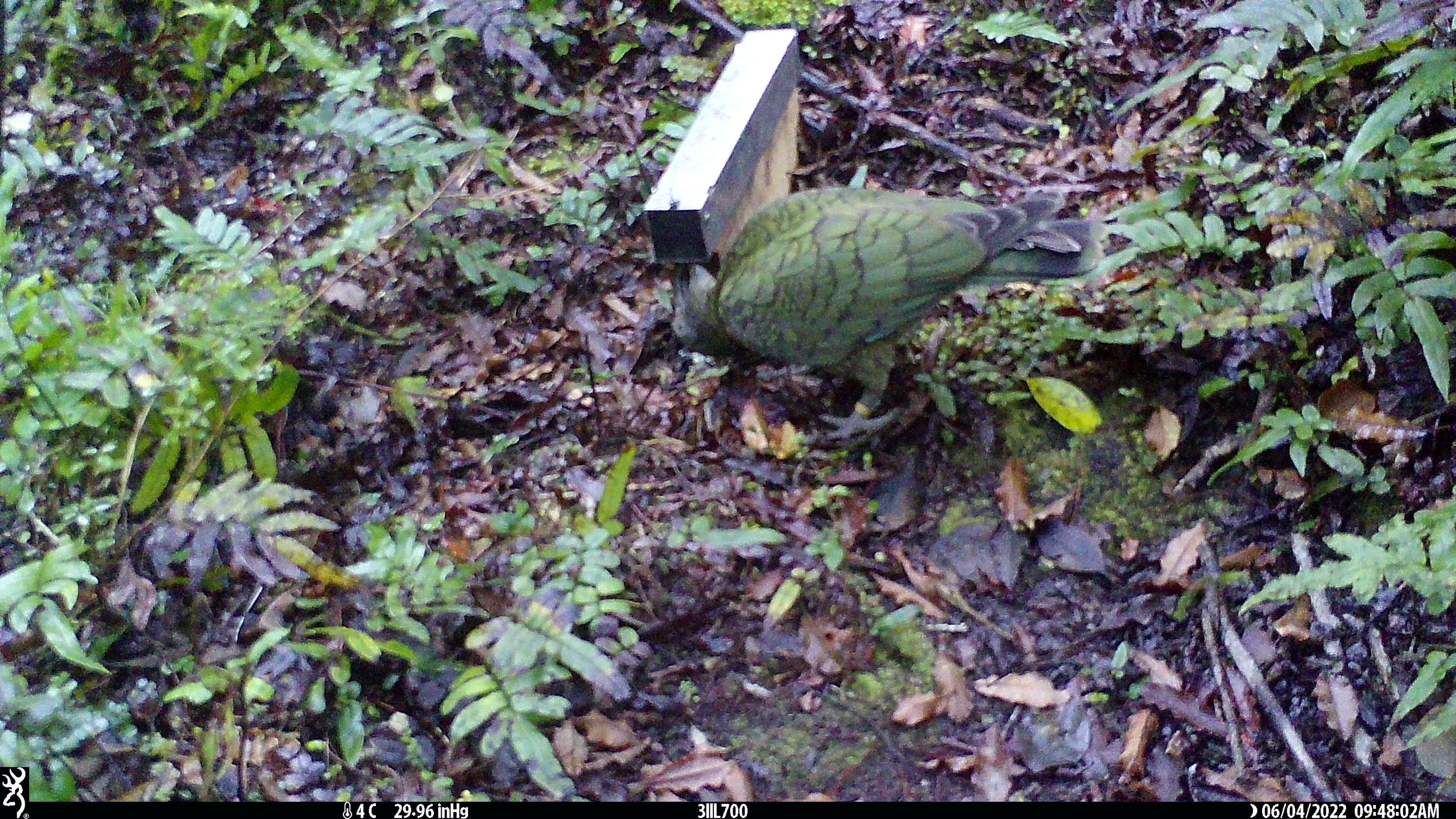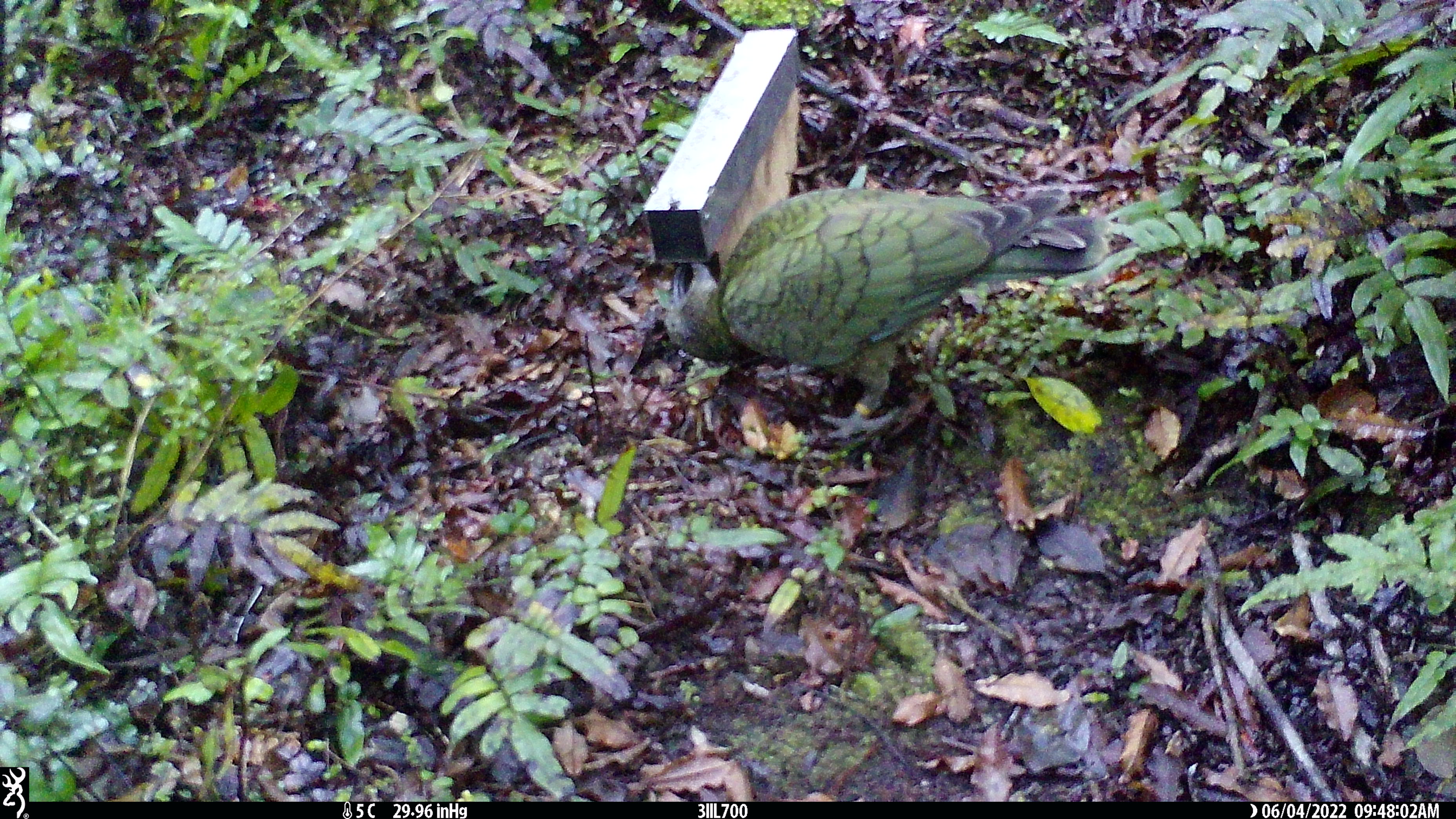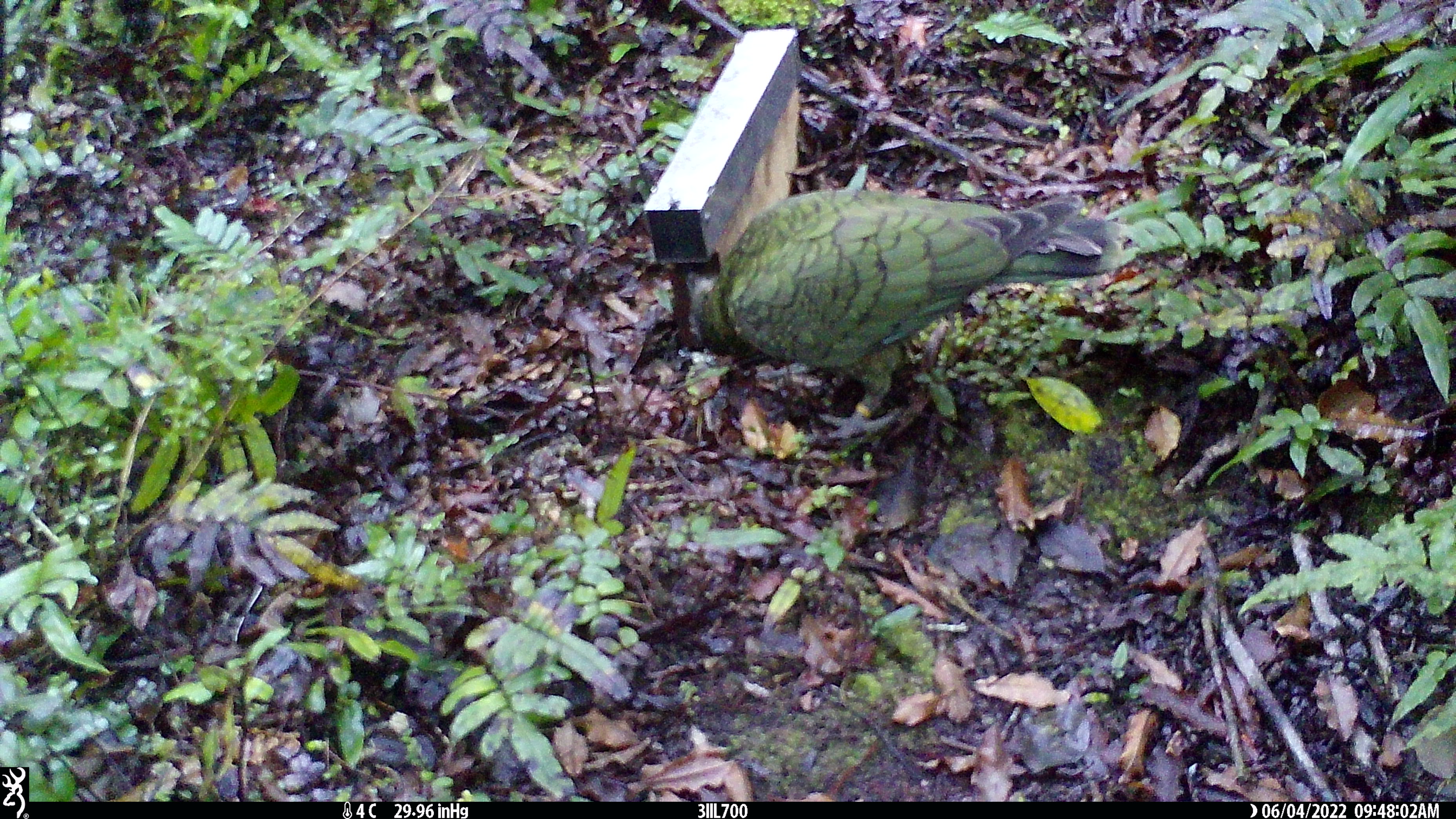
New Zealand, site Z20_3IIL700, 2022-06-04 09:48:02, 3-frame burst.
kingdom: Animalia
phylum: Chordata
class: Aves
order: Psittaciformes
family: Strigopidae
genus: Nestor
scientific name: Nestor notabilis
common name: kea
Kea (Nestor notabilis).